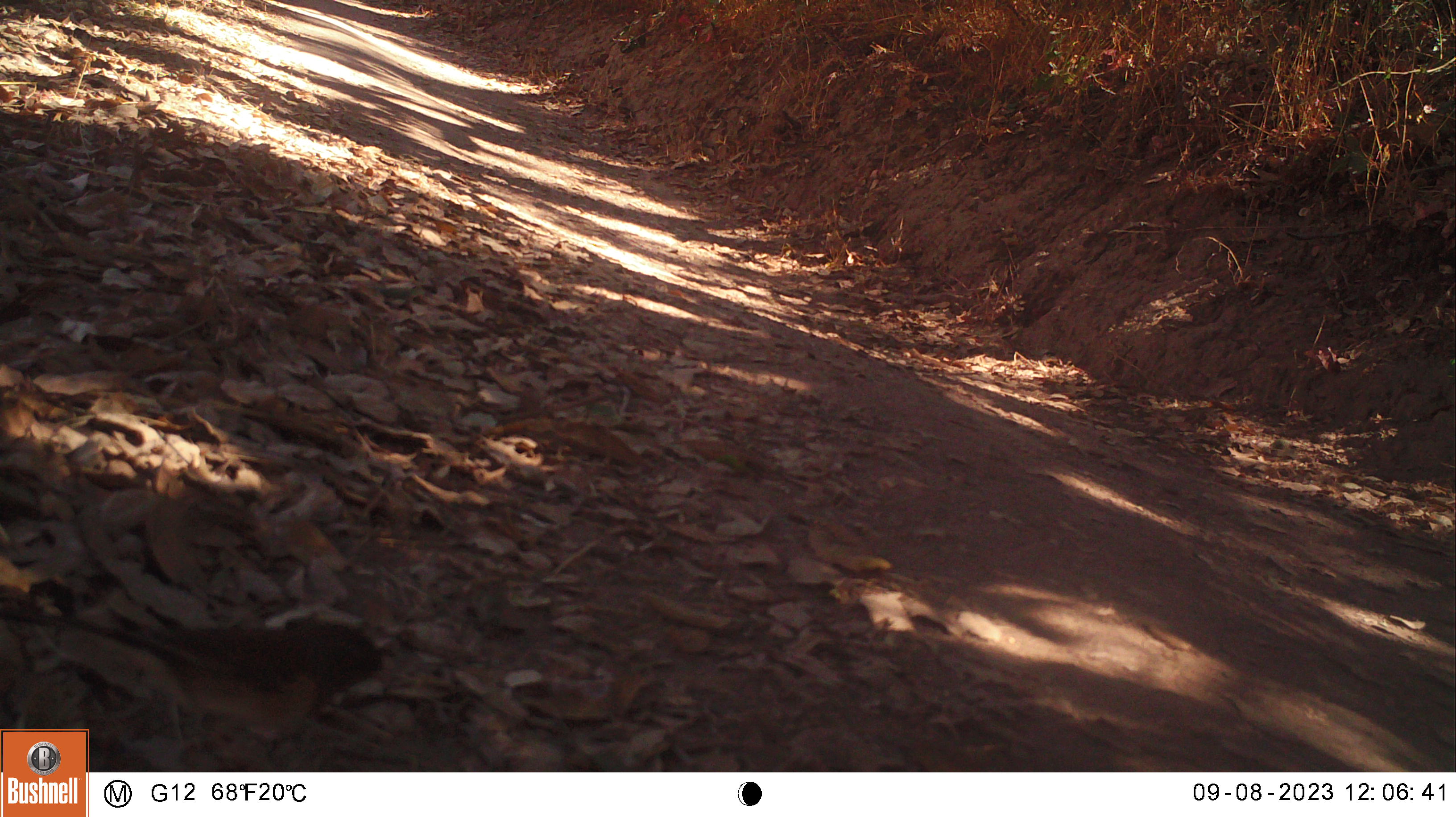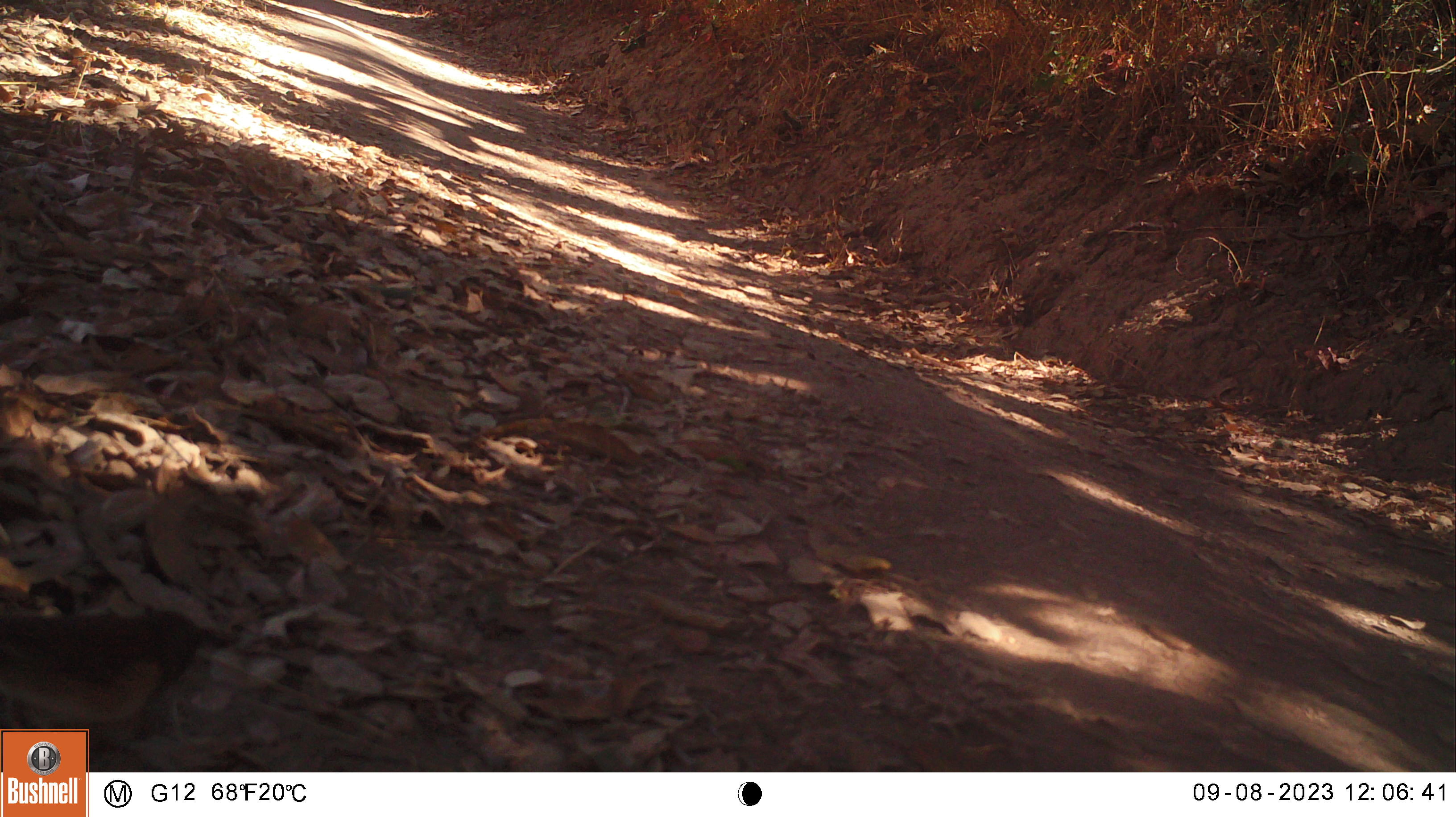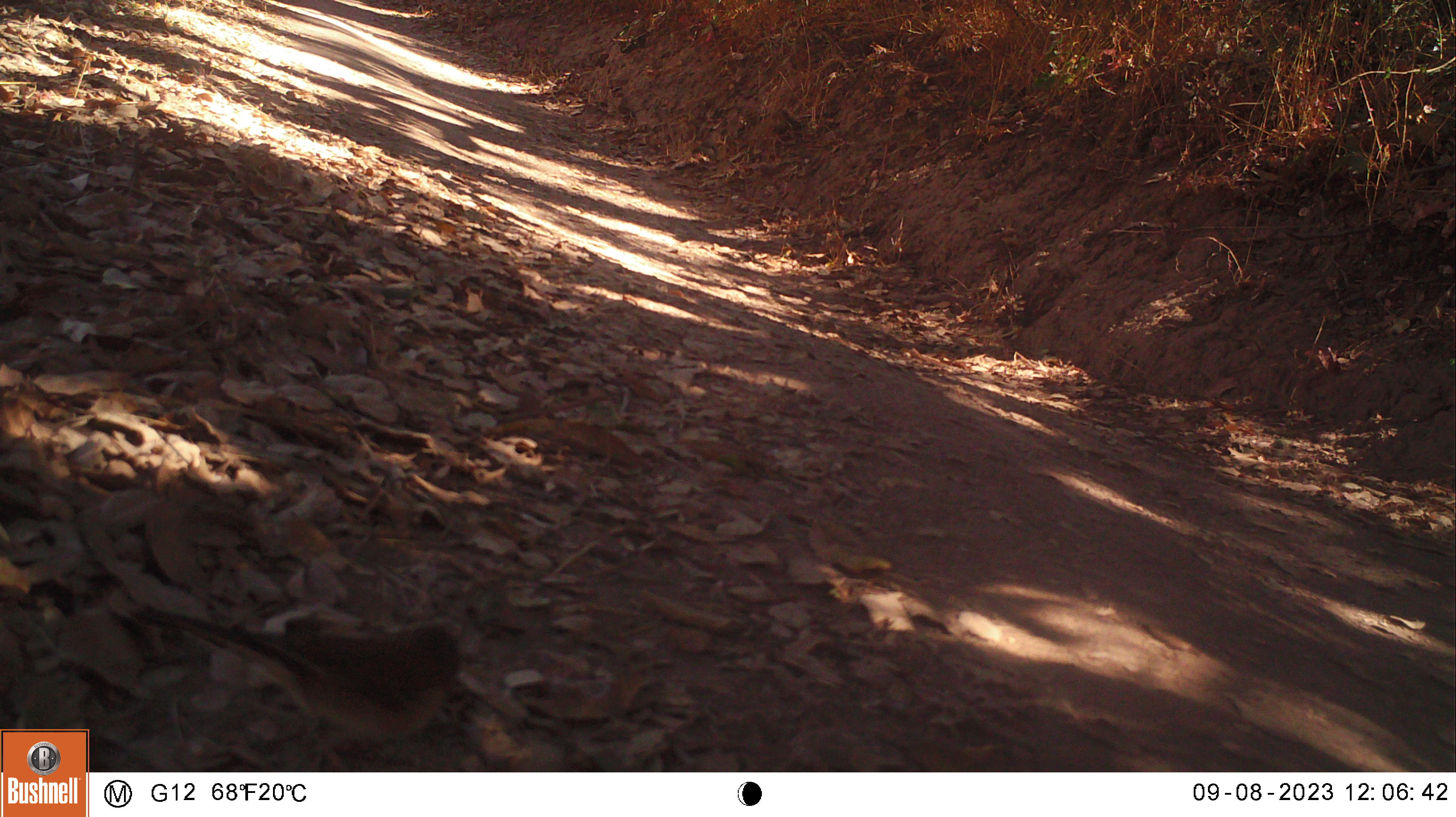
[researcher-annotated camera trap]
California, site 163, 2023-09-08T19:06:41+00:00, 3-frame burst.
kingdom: Animalia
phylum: Chordata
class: Aves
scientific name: Aves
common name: bird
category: unknown bird